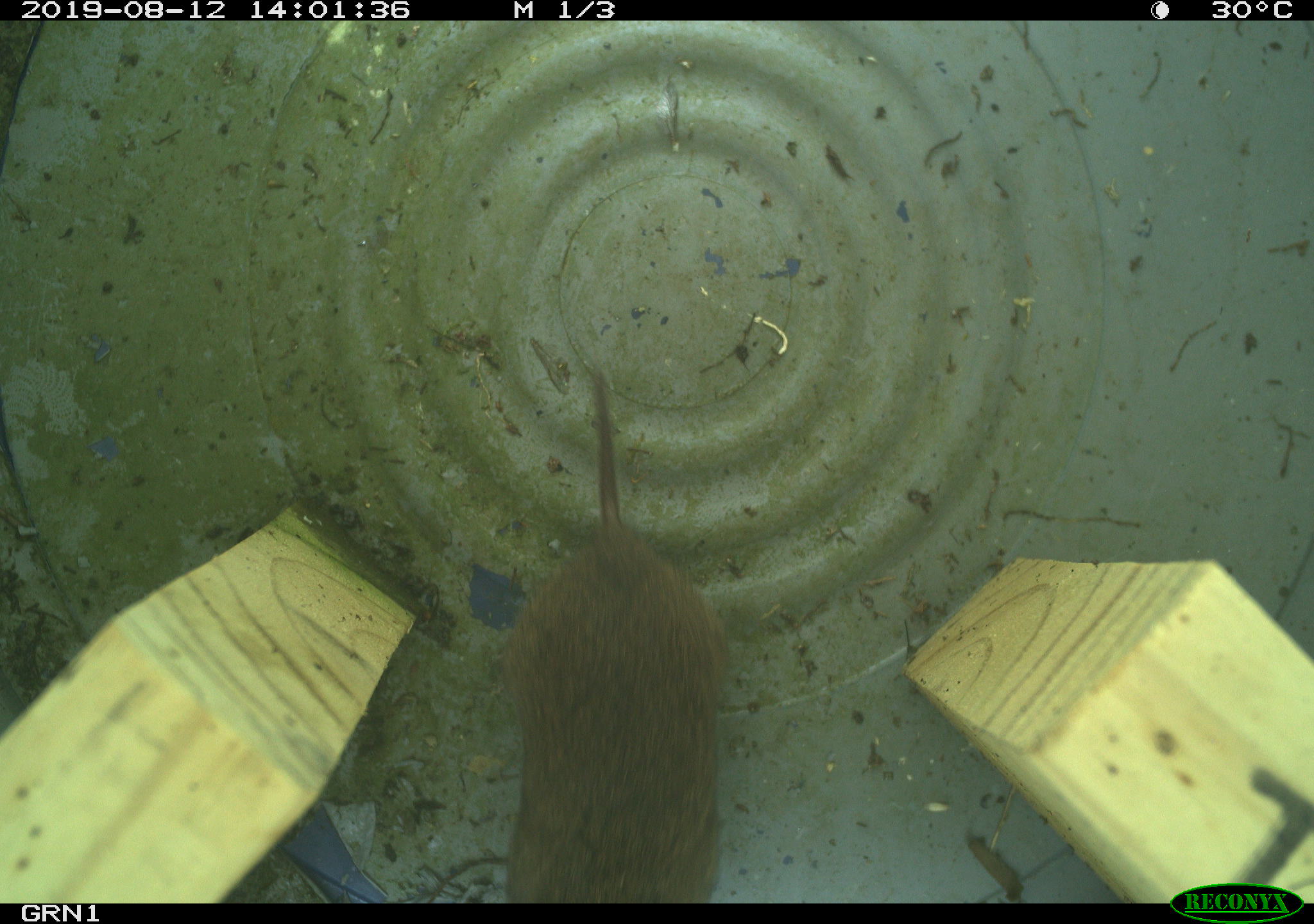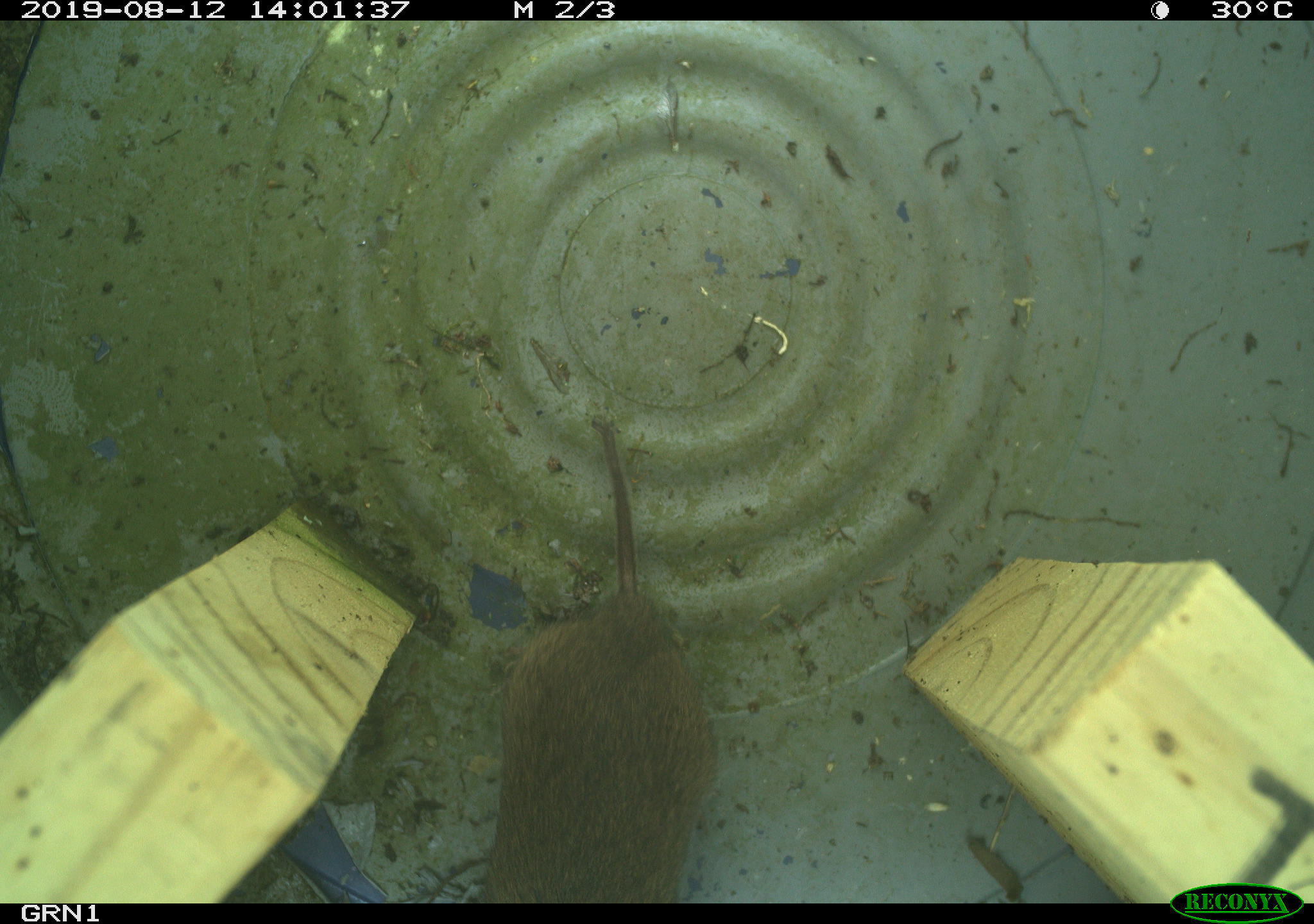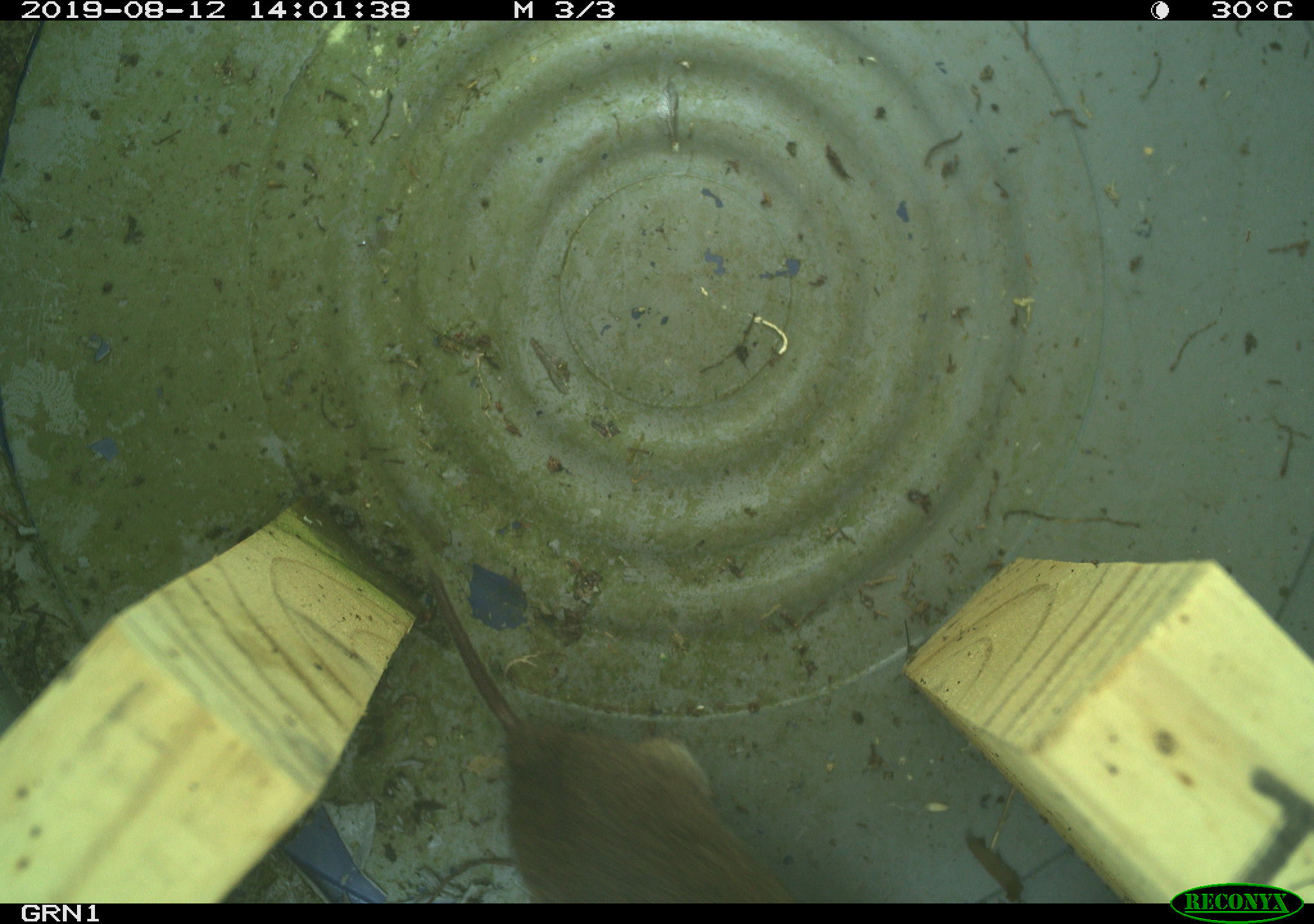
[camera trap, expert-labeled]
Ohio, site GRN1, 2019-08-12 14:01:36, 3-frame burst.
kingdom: Animalia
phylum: Chordata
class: Mammalia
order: Rodentia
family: Cricetidae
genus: Microtus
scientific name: Microtus pennsylvanicus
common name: meadow vole